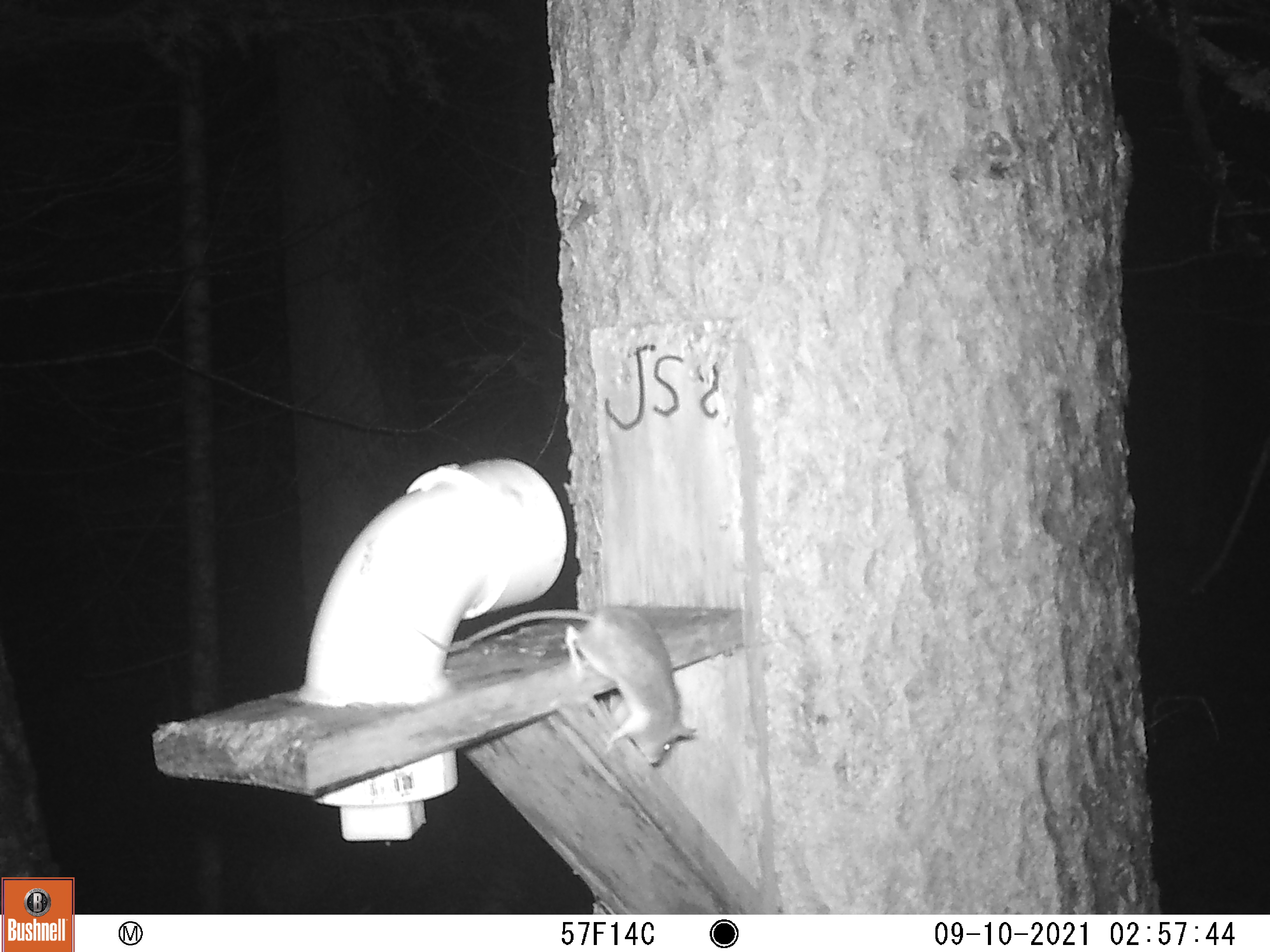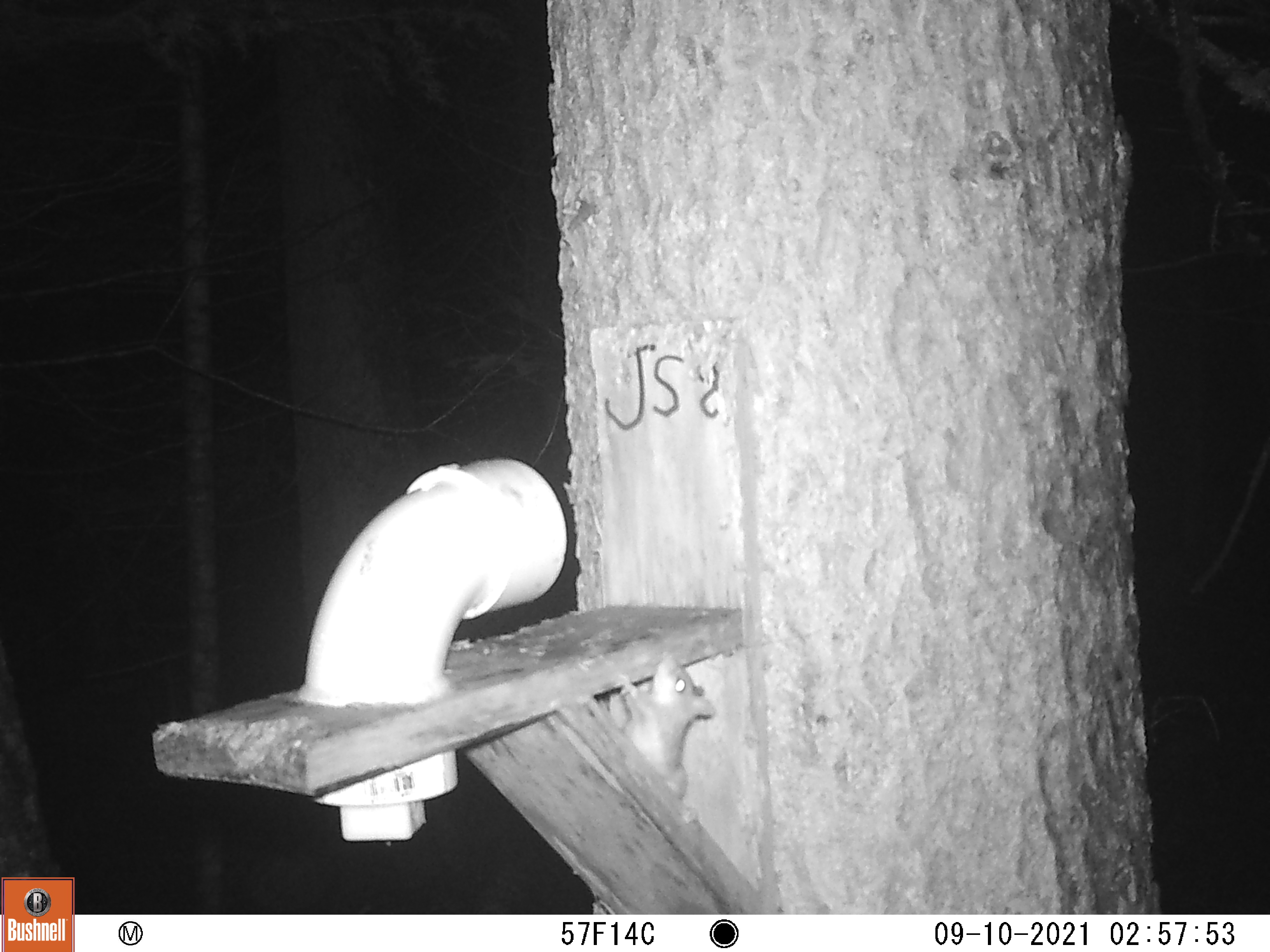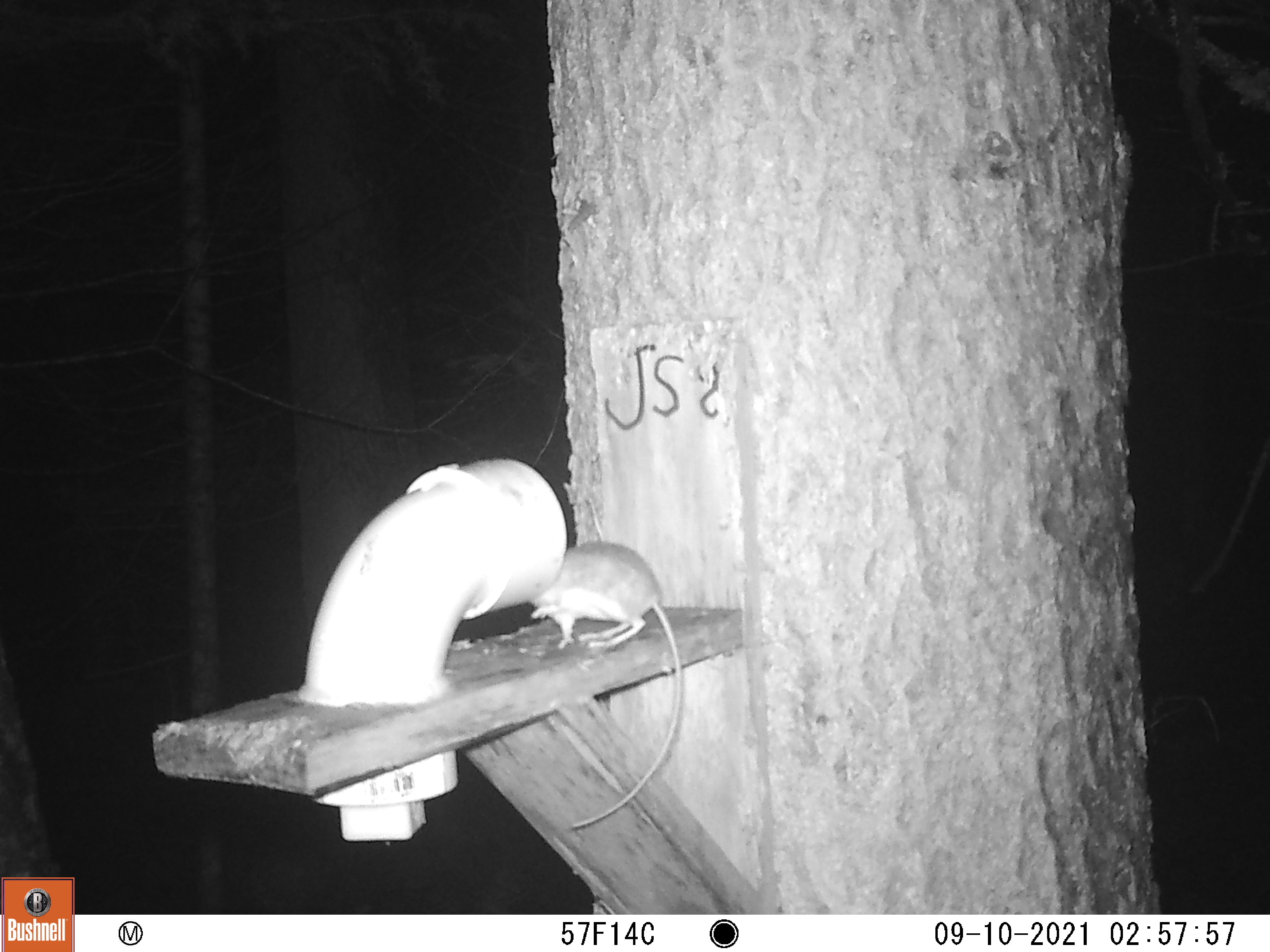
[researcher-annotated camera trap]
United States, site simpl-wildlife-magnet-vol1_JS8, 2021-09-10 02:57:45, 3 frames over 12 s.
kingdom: Animalia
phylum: Chordata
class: Mammalia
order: Rodentia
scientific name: Rodentia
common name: mouse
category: mouse sp.